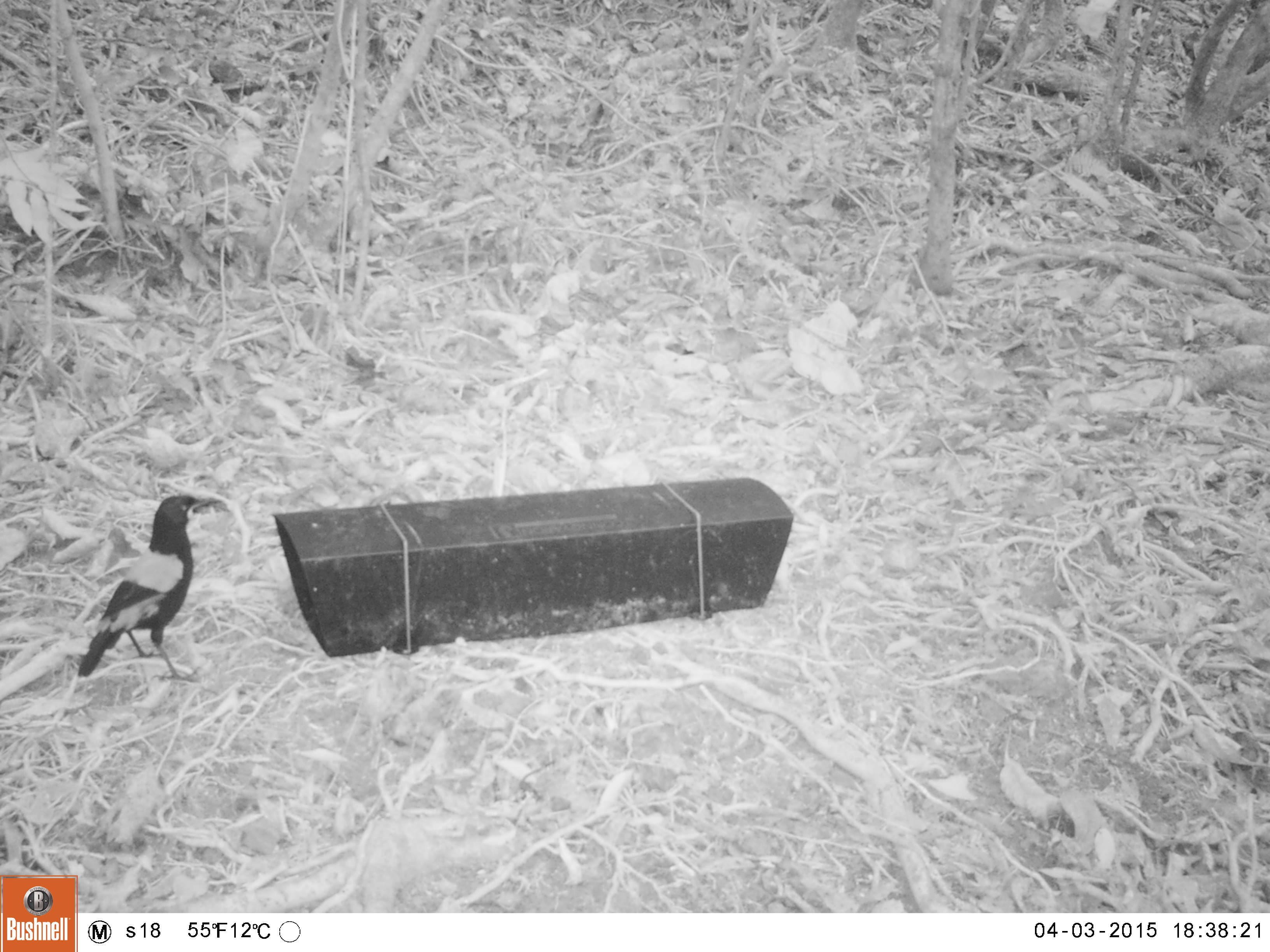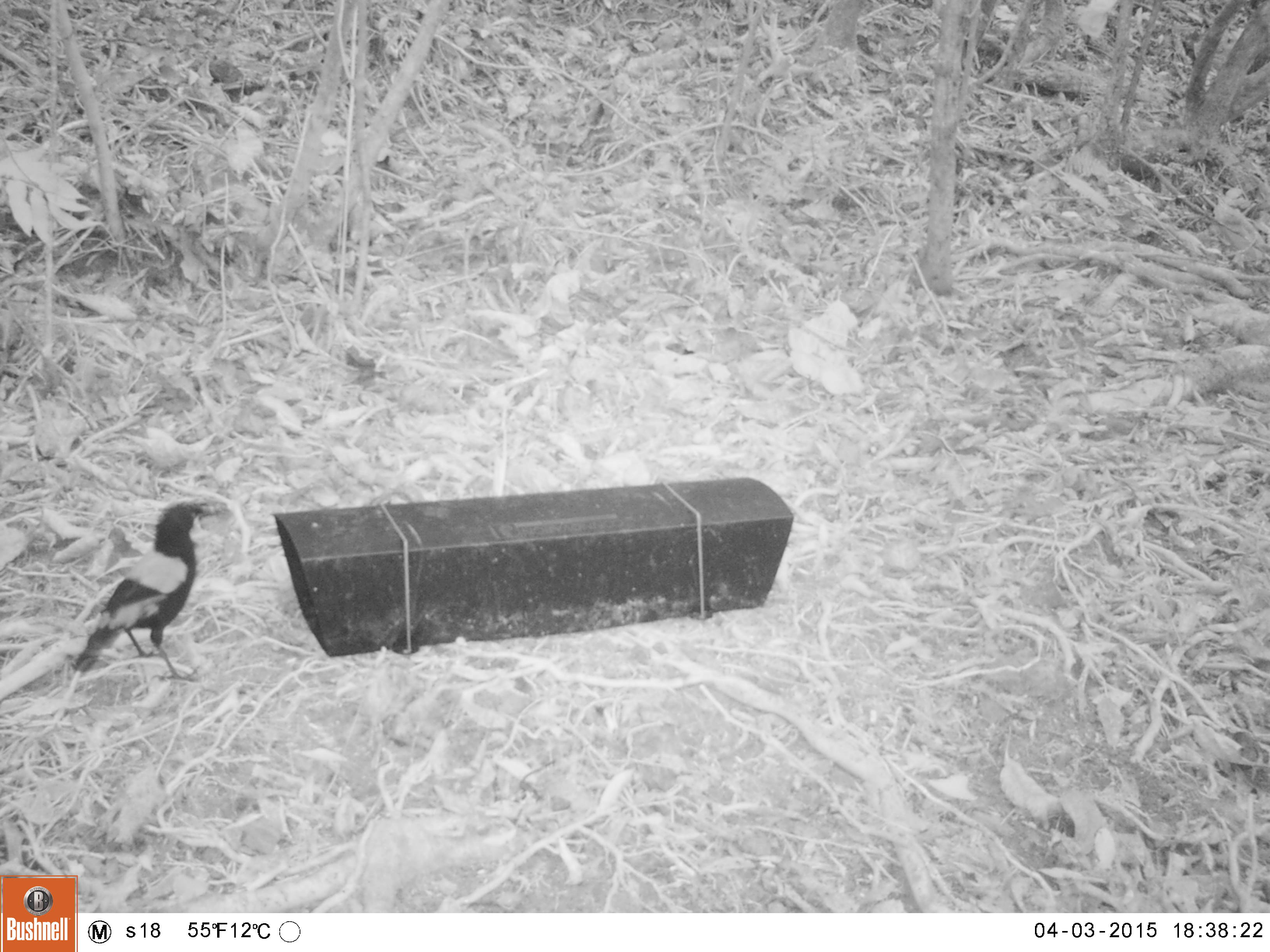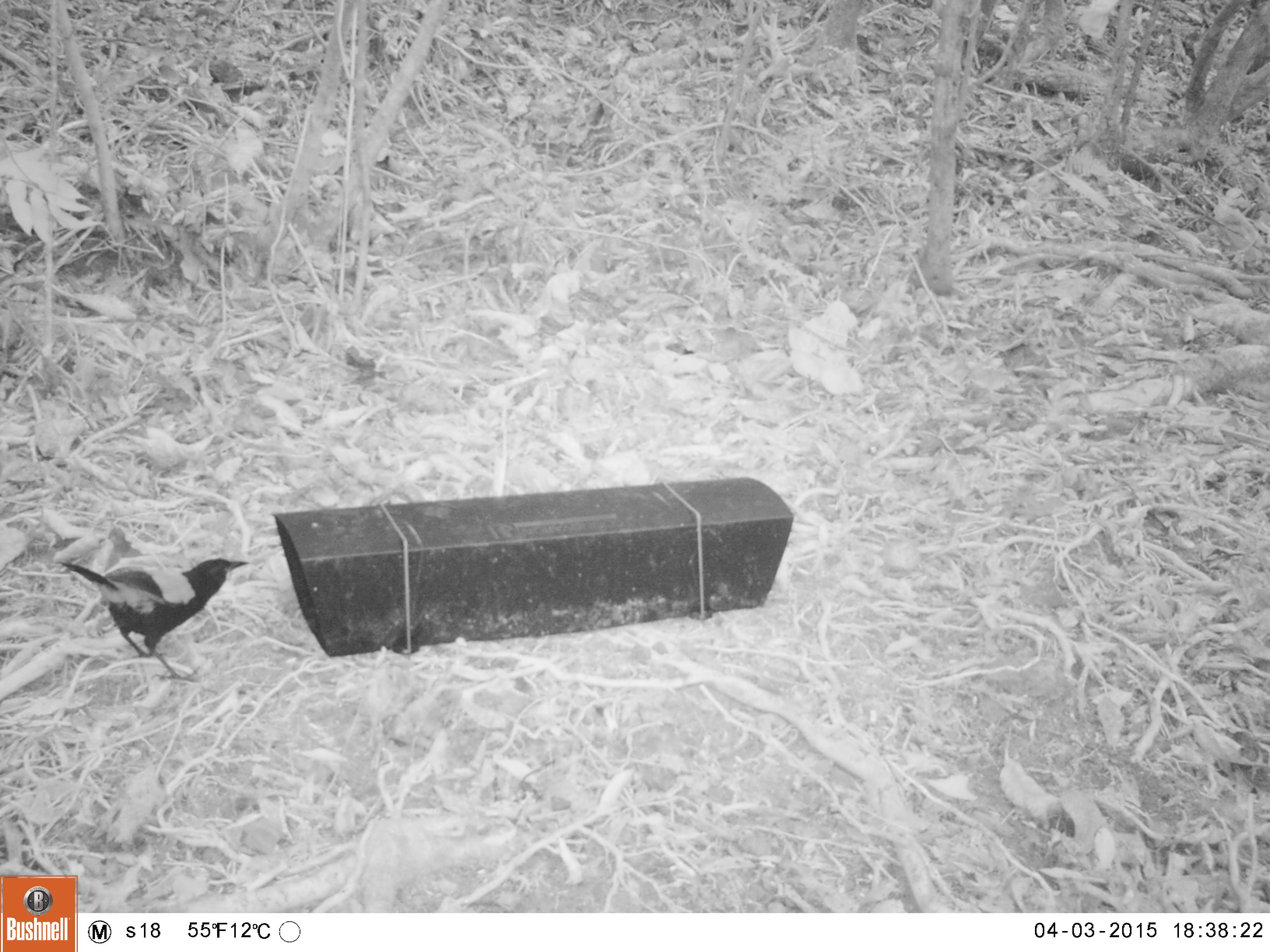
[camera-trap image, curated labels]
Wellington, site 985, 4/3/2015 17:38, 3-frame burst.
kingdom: Animalia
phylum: Chordata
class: Aves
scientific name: Aves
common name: bird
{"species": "bird (Aves)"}